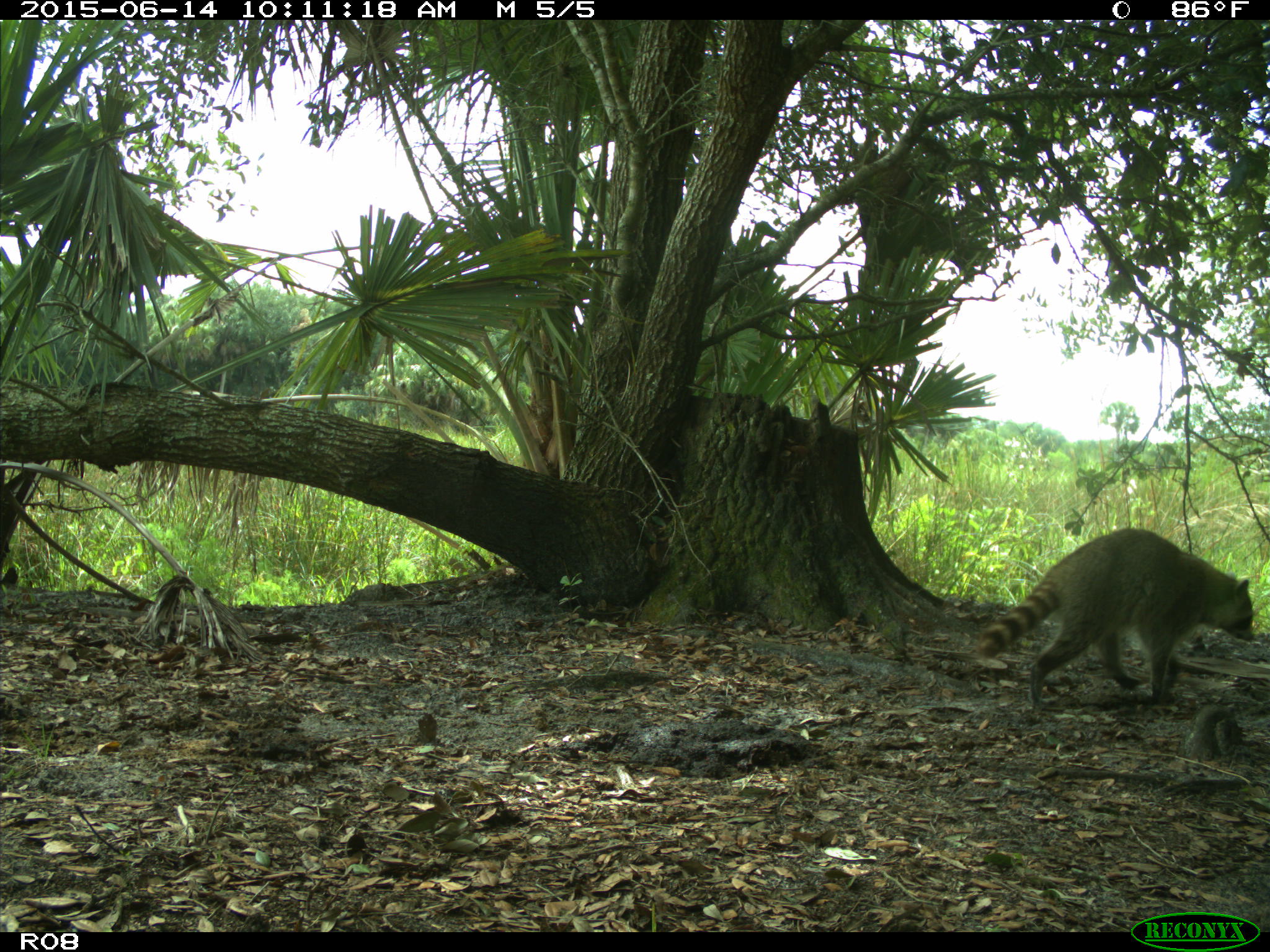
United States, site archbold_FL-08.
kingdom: Animalia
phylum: Chordata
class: Mammalia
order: Carnivora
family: Procyonidae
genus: Procyon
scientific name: Procyon lotor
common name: common raccoon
Procyon lotor (common raccoon).